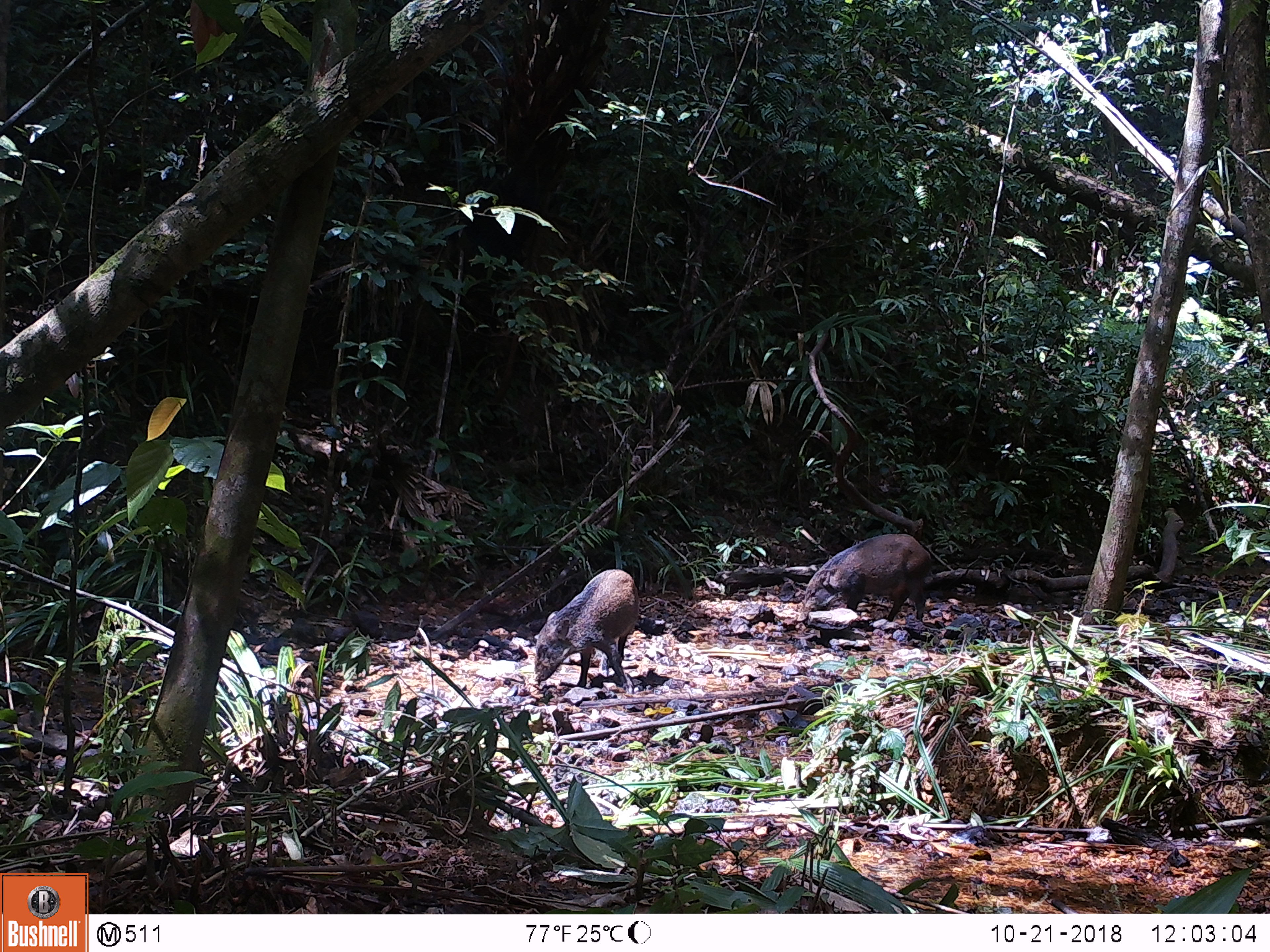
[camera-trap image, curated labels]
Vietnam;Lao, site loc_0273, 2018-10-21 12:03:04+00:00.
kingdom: Animalia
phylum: Chordata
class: Mammalia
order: Artiodactyla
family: Suidae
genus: Sus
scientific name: Sus scrofa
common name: eurasian wild pig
Eurasian wild pig (Sus scrofa). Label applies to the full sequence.